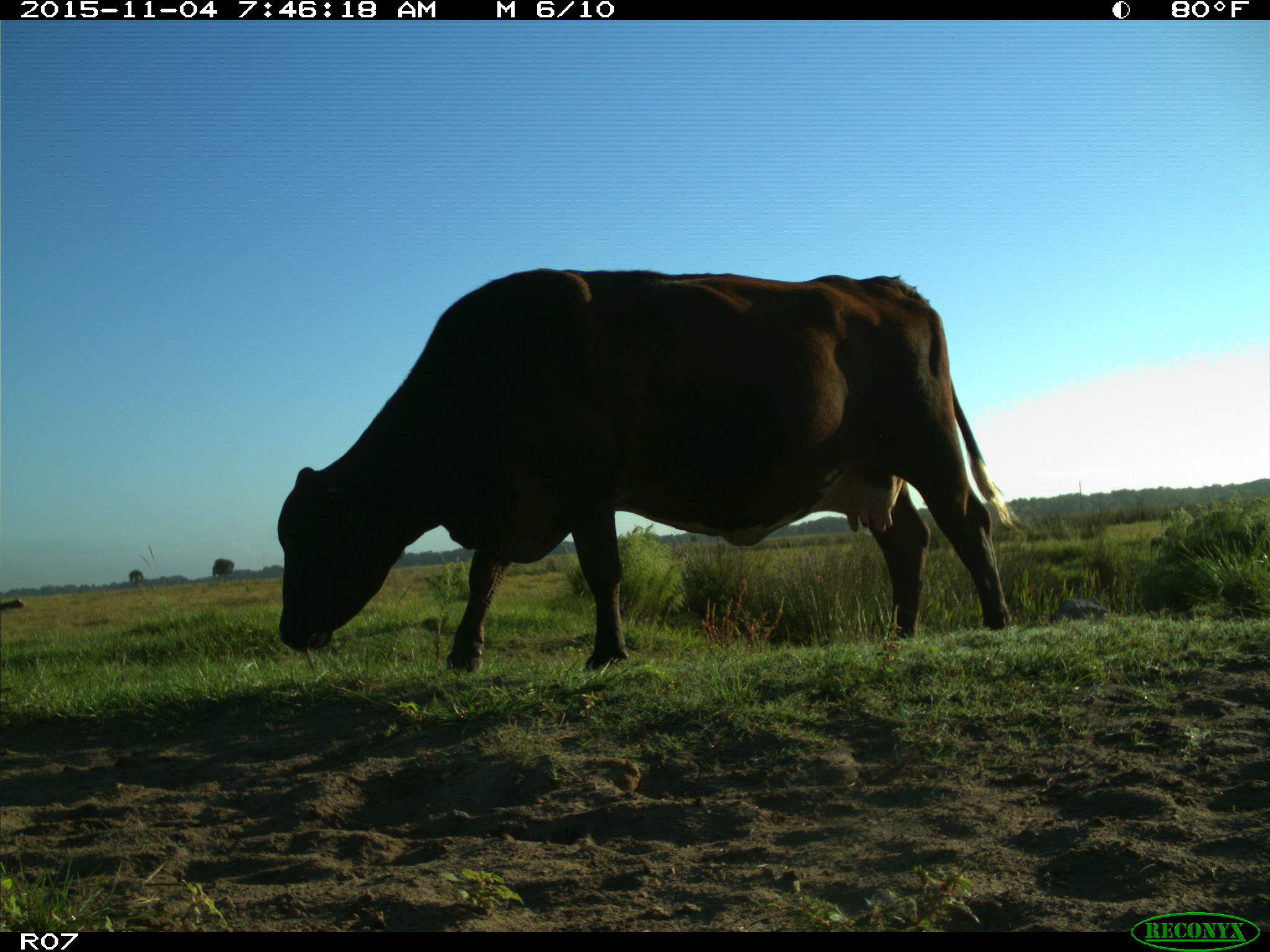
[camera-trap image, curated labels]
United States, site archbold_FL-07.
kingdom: Animalia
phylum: Chordata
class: Mammalia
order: Artiodactyla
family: Bovidae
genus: Bos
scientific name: Bos taurus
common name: domestic cow